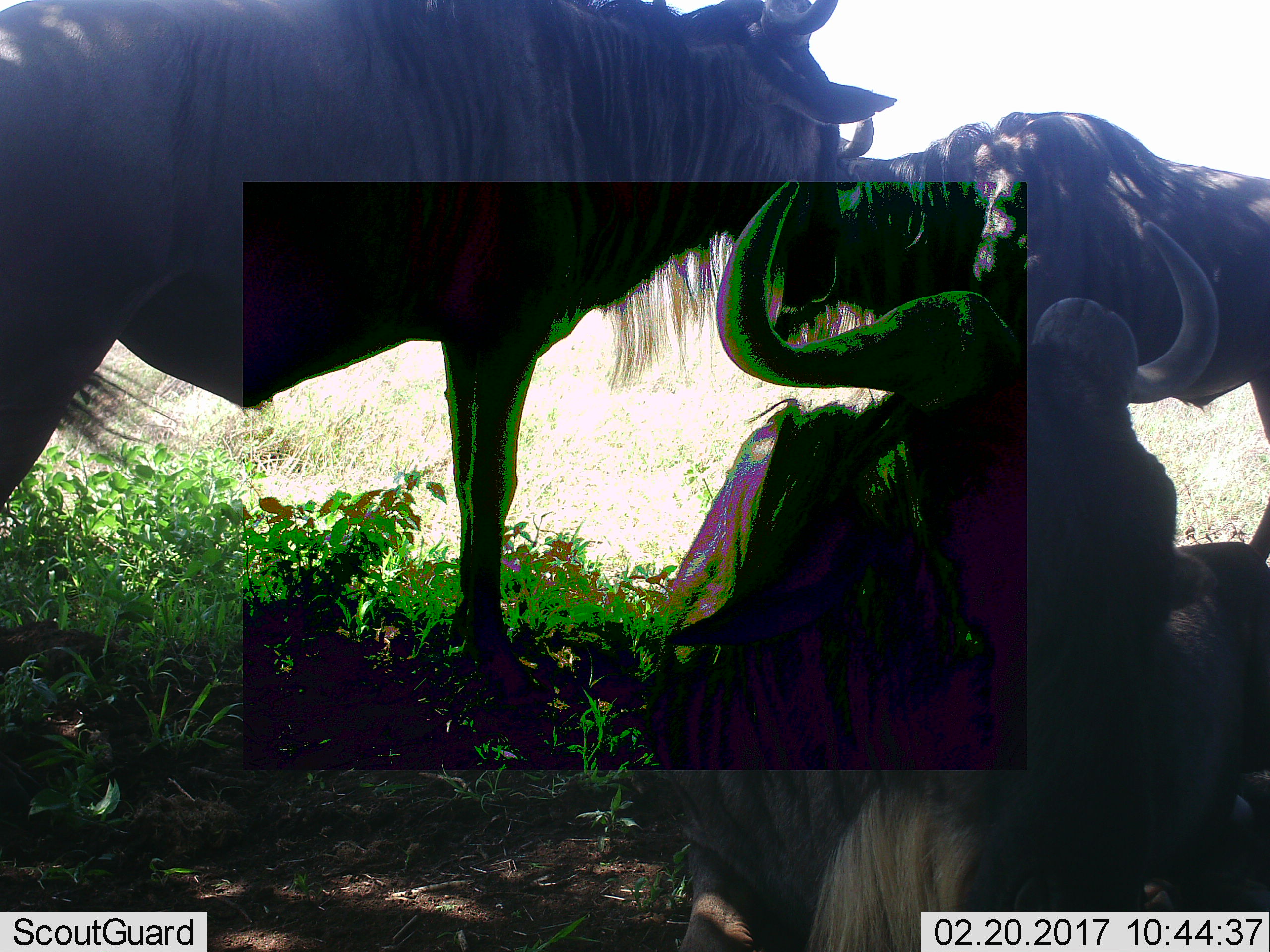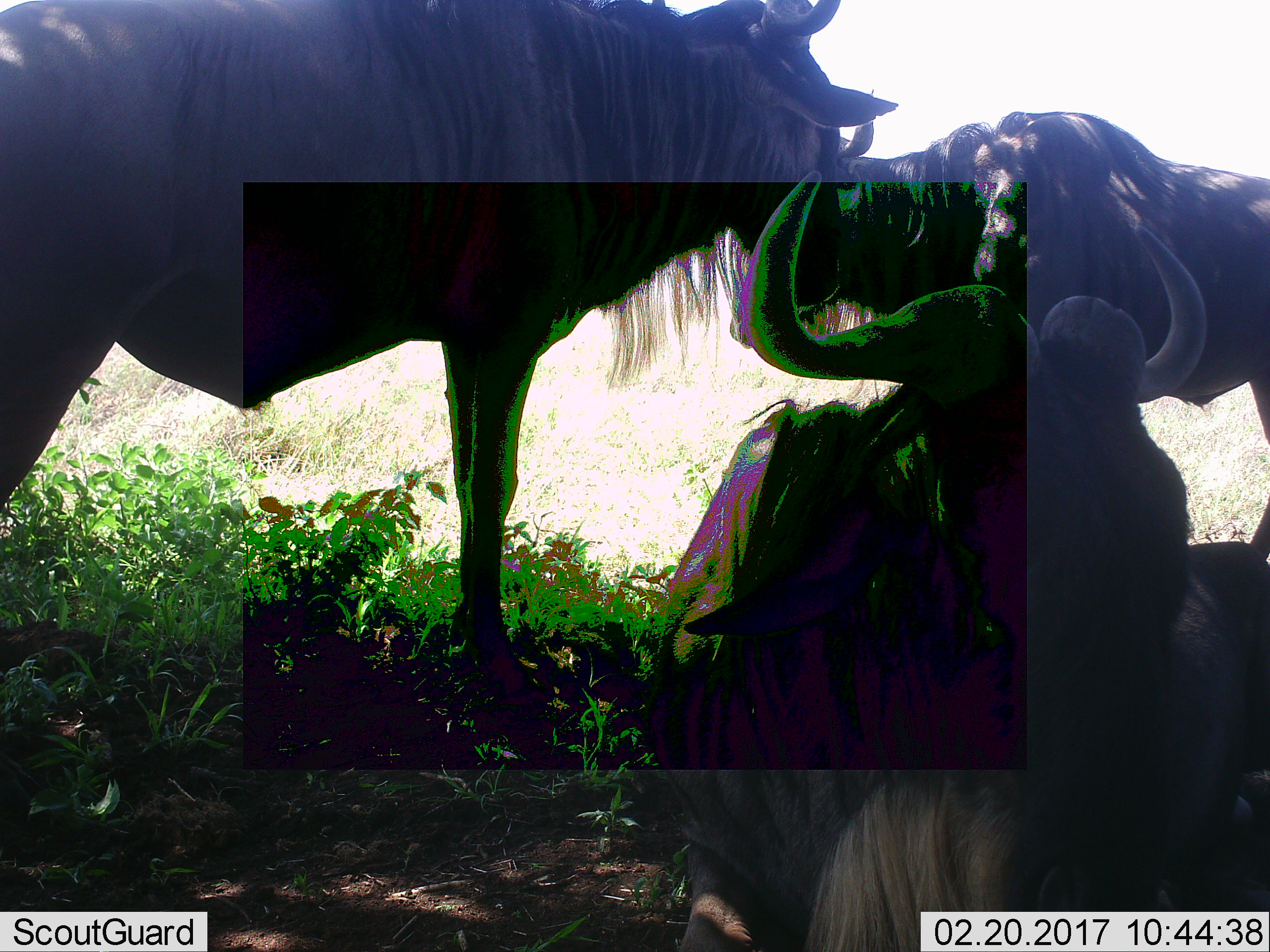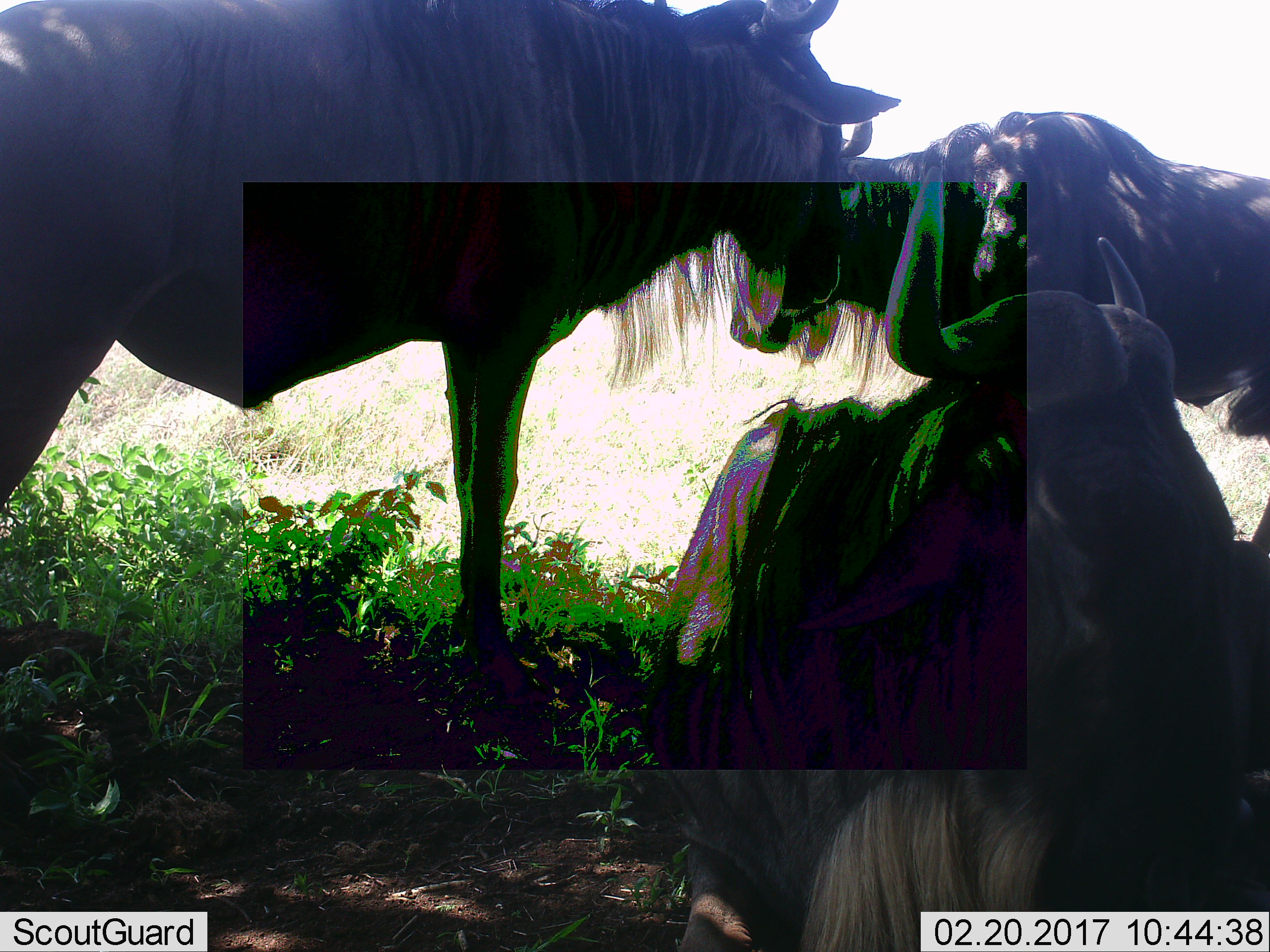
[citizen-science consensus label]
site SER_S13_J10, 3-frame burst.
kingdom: Animalia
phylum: Chordata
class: Mammalia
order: Artiodactyla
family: Bovidae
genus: Connochaetes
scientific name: Connochaetes taurinus taurinus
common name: blue wildebeest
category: wildebeestblue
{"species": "wildebeestblue (blue wildebeest) (Connochaetes taurinus taurinus)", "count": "3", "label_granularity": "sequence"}